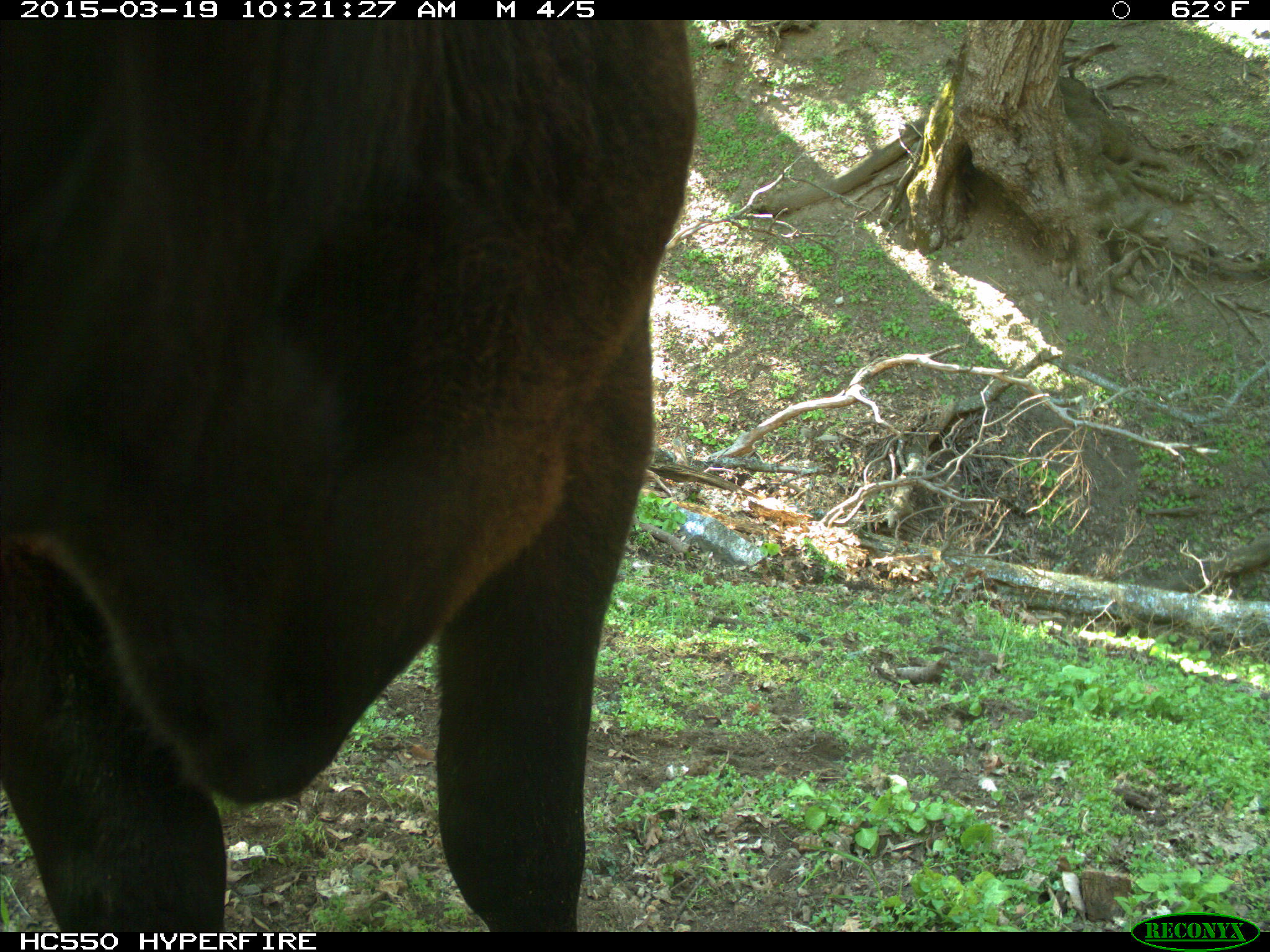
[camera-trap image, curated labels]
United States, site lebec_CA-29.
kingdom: Animalia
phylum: Chordata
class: Mammalia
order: Artiodactyla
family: Bovidae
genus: Bos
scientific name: Bos taurus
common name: domestic cow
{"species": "Bos taurus (domestic cow)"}